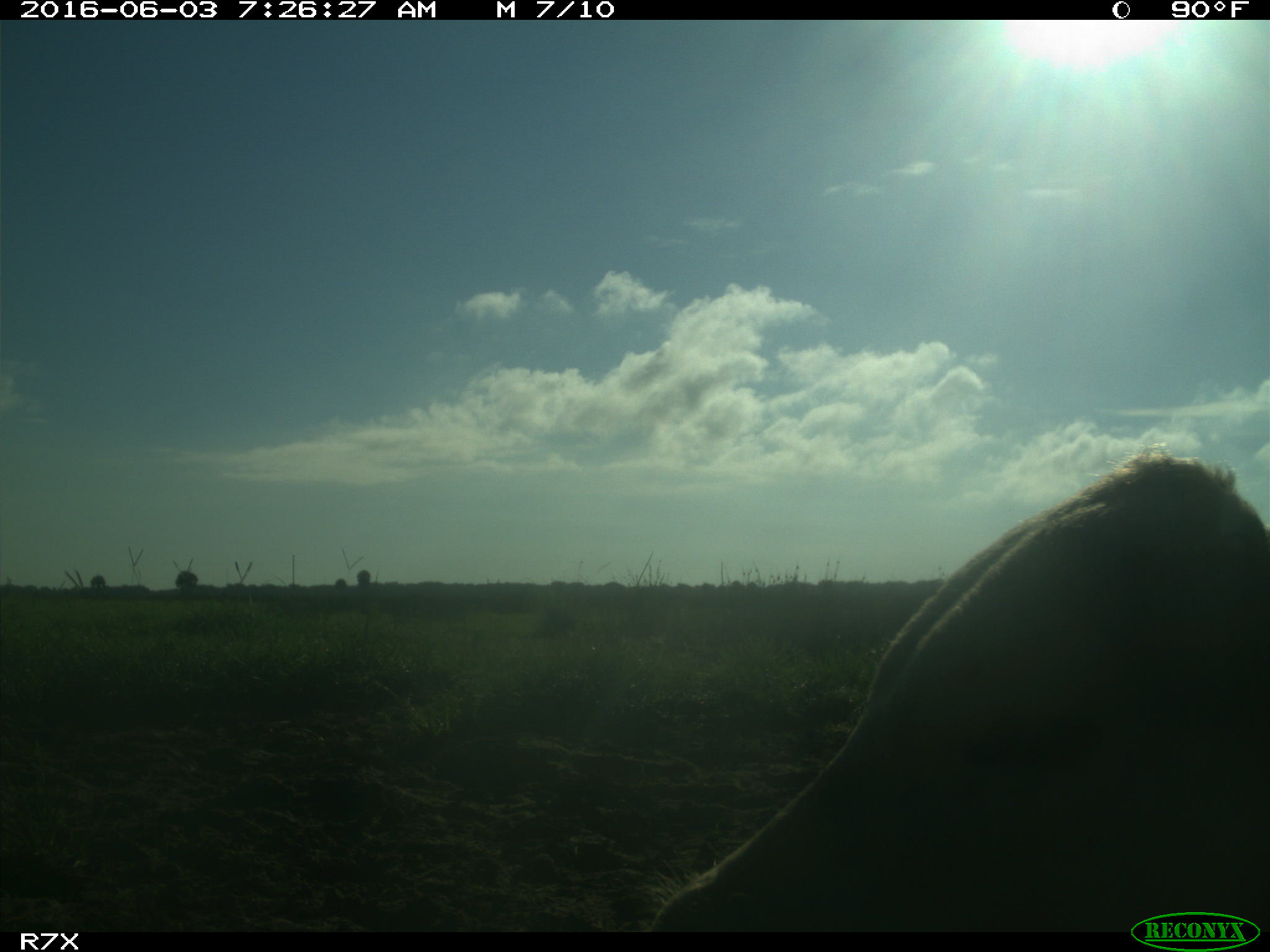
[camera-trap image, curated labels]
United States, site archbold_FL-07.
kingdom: Animalia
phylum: Chordata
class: Mammalia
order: Artiodactyla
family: Bovidae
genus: Bos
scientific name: Bos taurus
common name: domestic cow